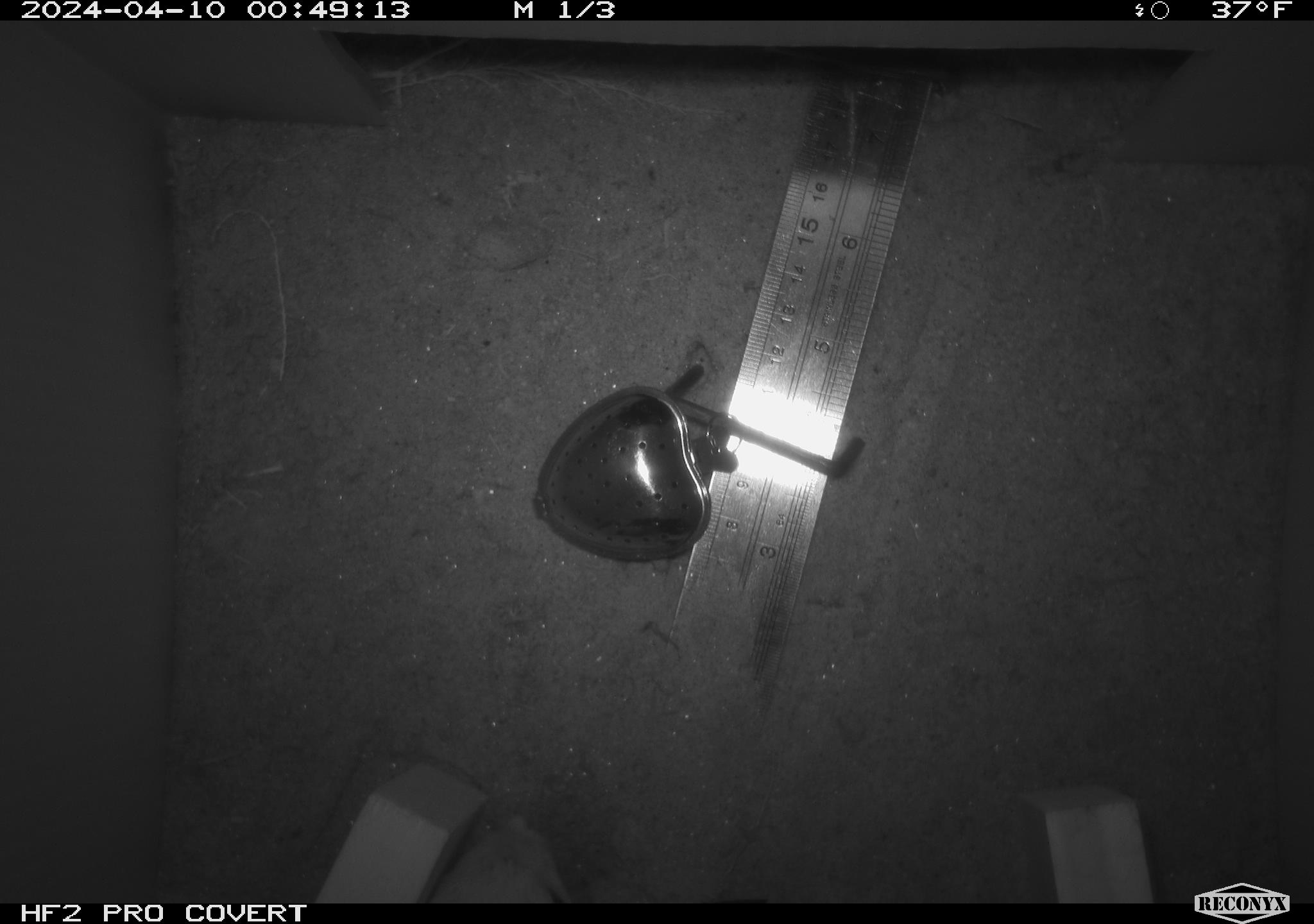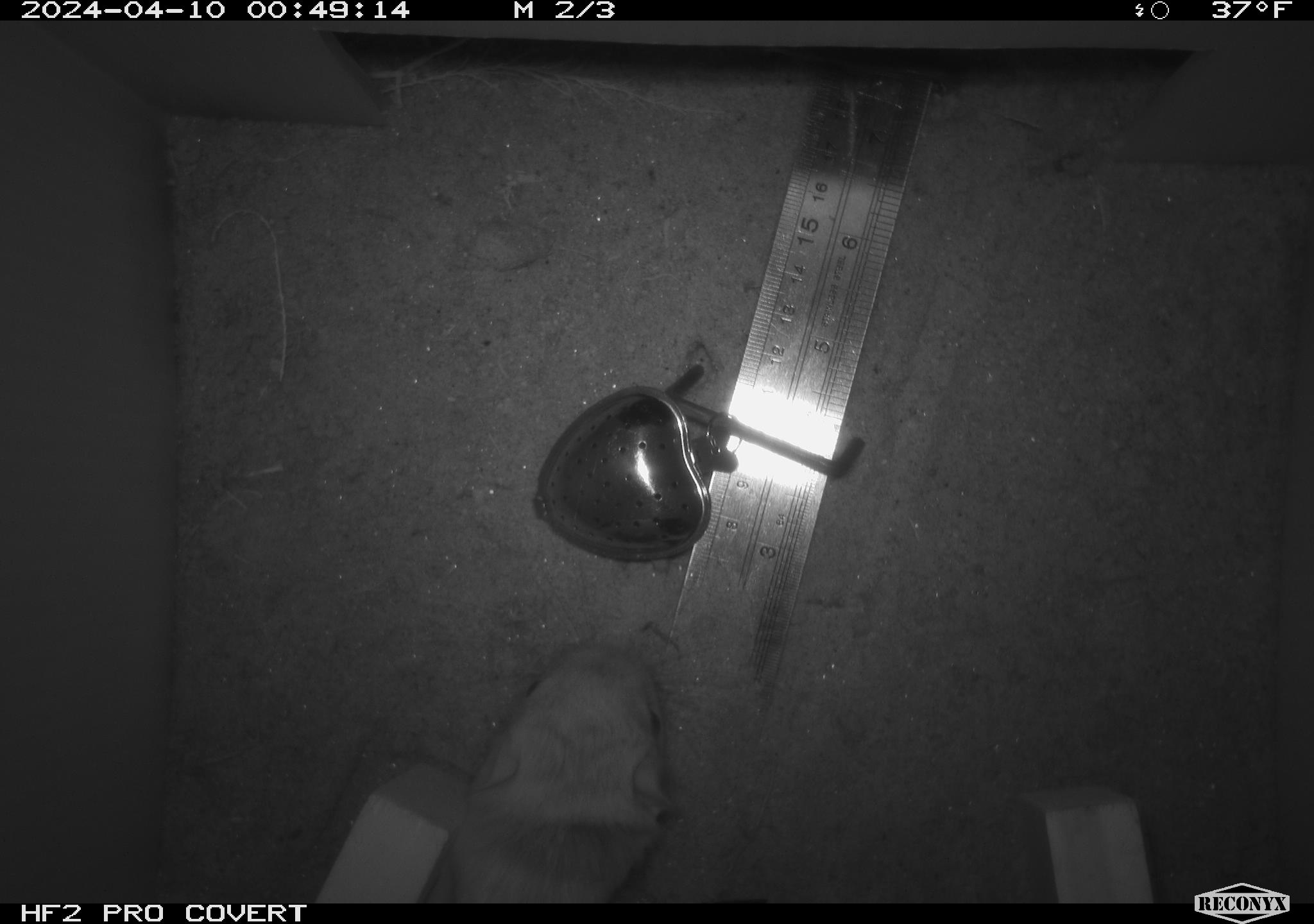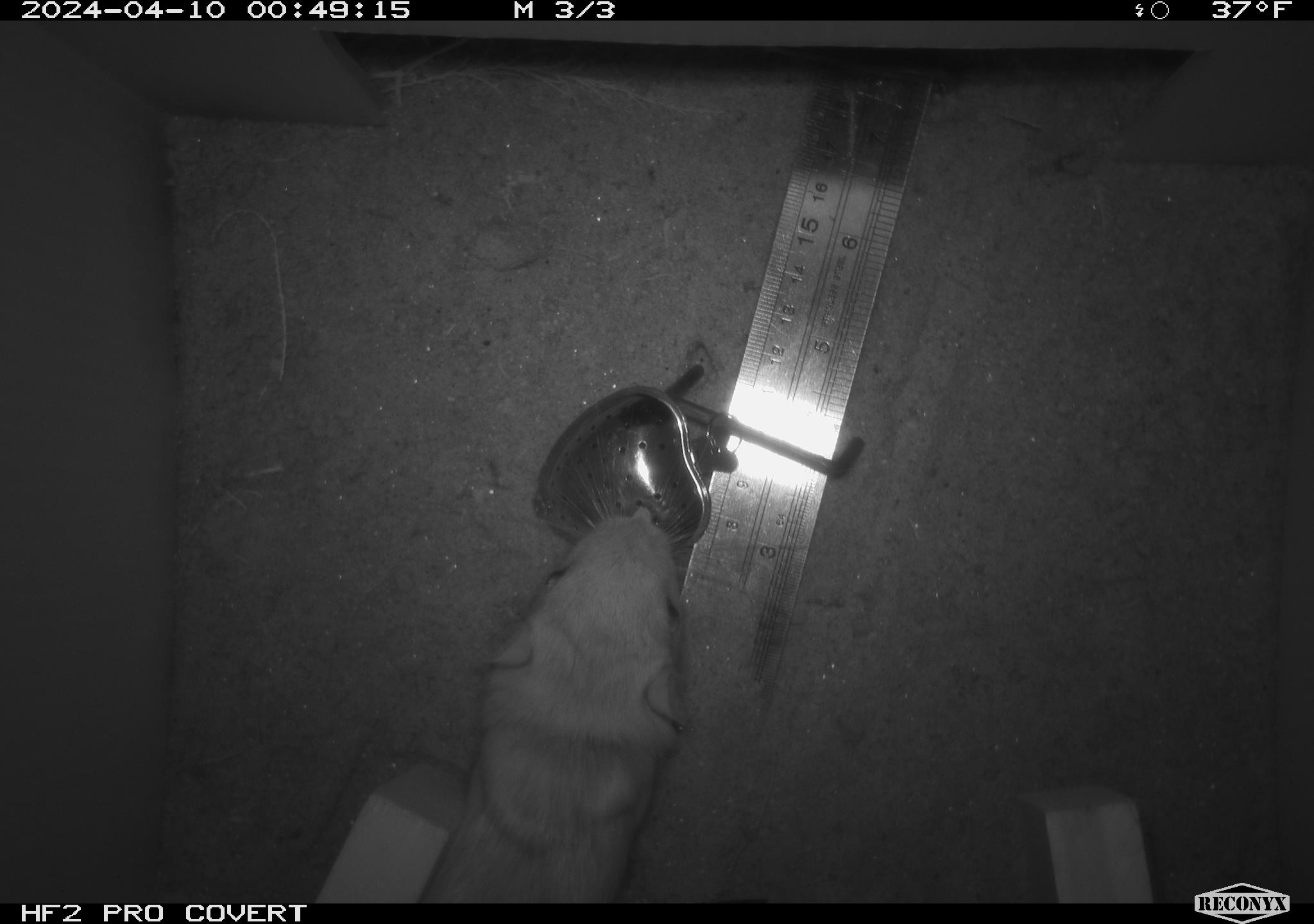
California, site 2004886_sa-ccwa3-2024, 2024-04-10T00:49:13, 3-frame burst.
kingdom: Animalia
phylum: Chordata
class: Mammalia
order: Rodentia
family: Heteromyidae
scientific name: Heteromyidae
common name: kangaroo rats and pocket mice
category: heteromyidae family